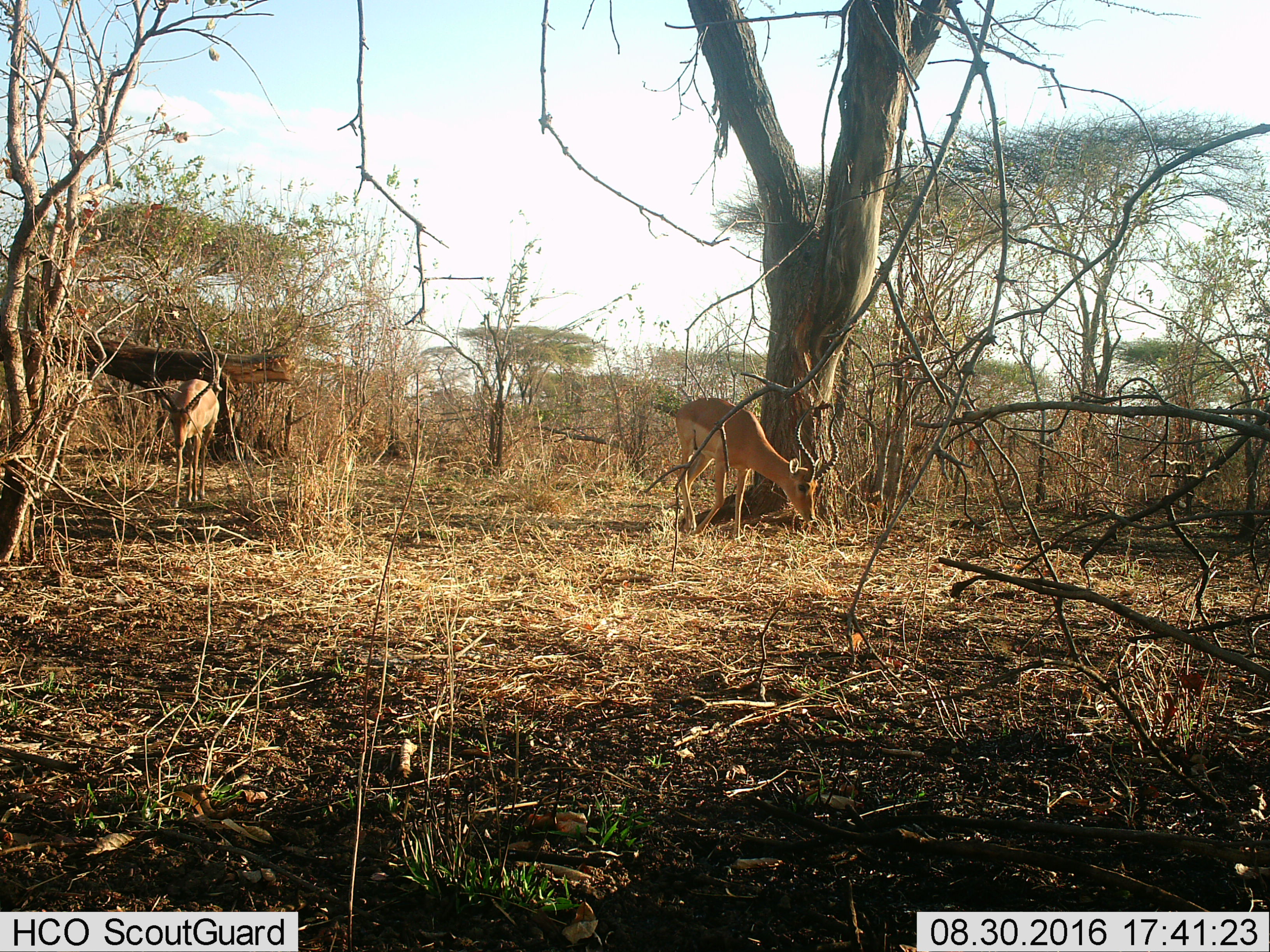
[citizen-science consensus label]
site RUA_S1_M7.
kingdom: Animalia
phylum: Chordata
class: Mammalia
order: Artiodactyla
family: Bovidae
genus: Aepyceros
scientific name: Aepyceros melampus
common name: impala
Impala (Aepyceros melampus), count 2. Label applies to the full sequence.